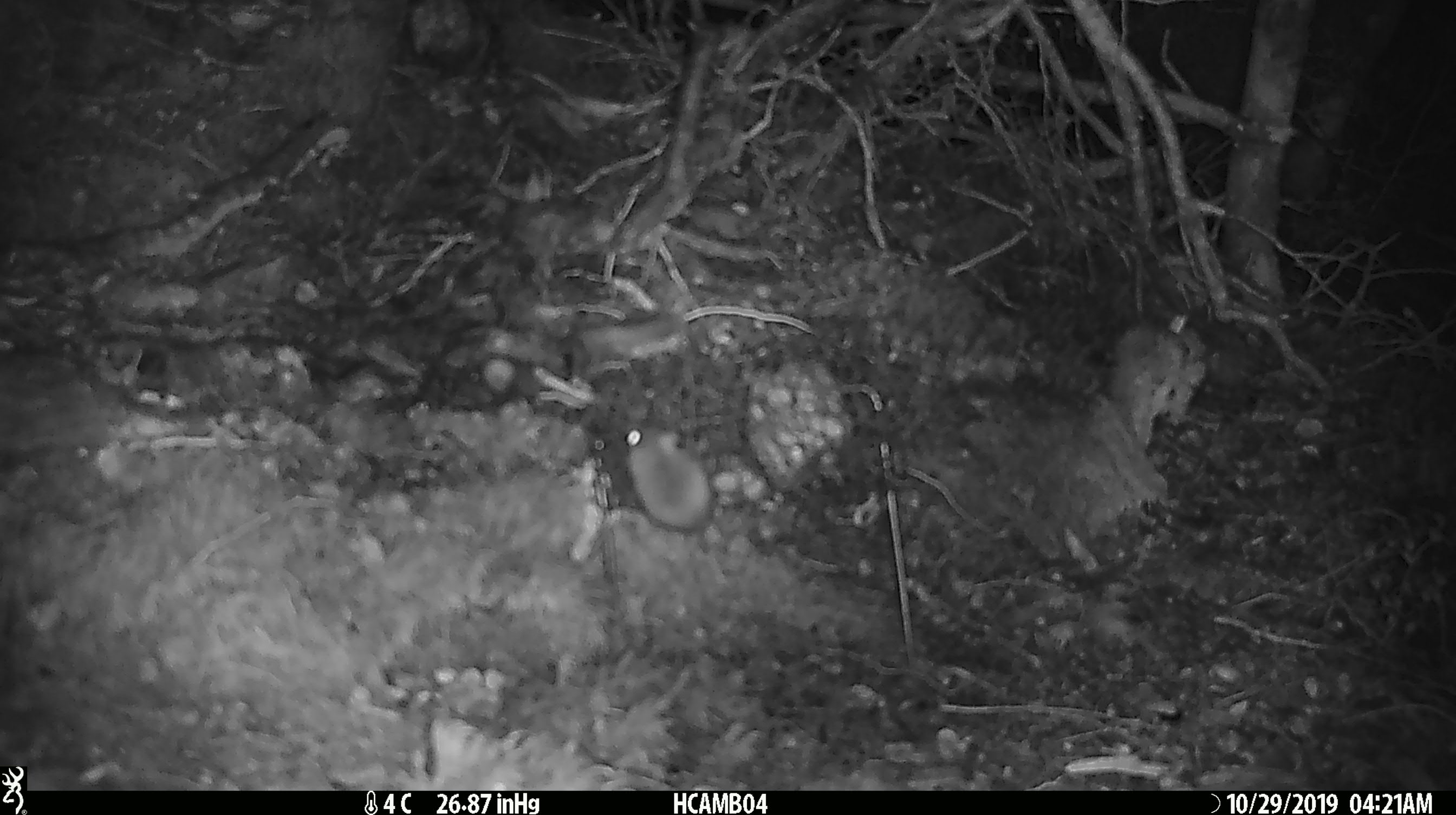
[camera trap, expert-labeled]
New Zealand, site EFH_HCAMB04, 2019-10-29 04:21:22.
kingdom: Animalia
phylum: Chordata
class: Mammalia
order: Rodentia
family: Muridae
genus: Mus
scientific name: Mus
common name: mouse